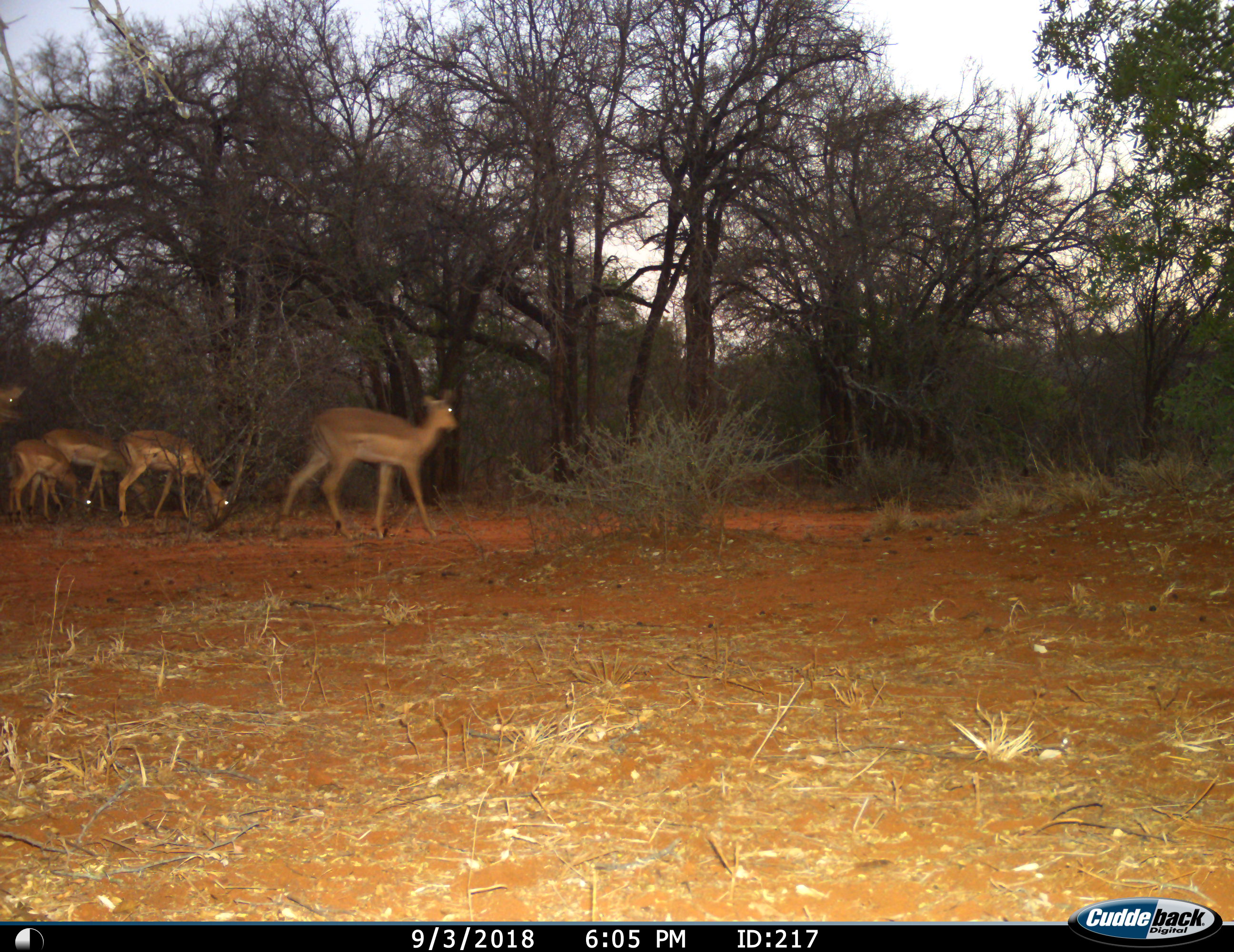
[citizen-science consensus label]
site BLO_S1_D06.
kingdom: Animalia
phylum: Chordata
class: Mammalia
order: Artiodactyla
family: Bovidae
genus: Aepyceros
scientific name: Aepyceros melampus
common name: impala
Impala (Aepyceros melampus), count 5. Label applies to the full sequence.